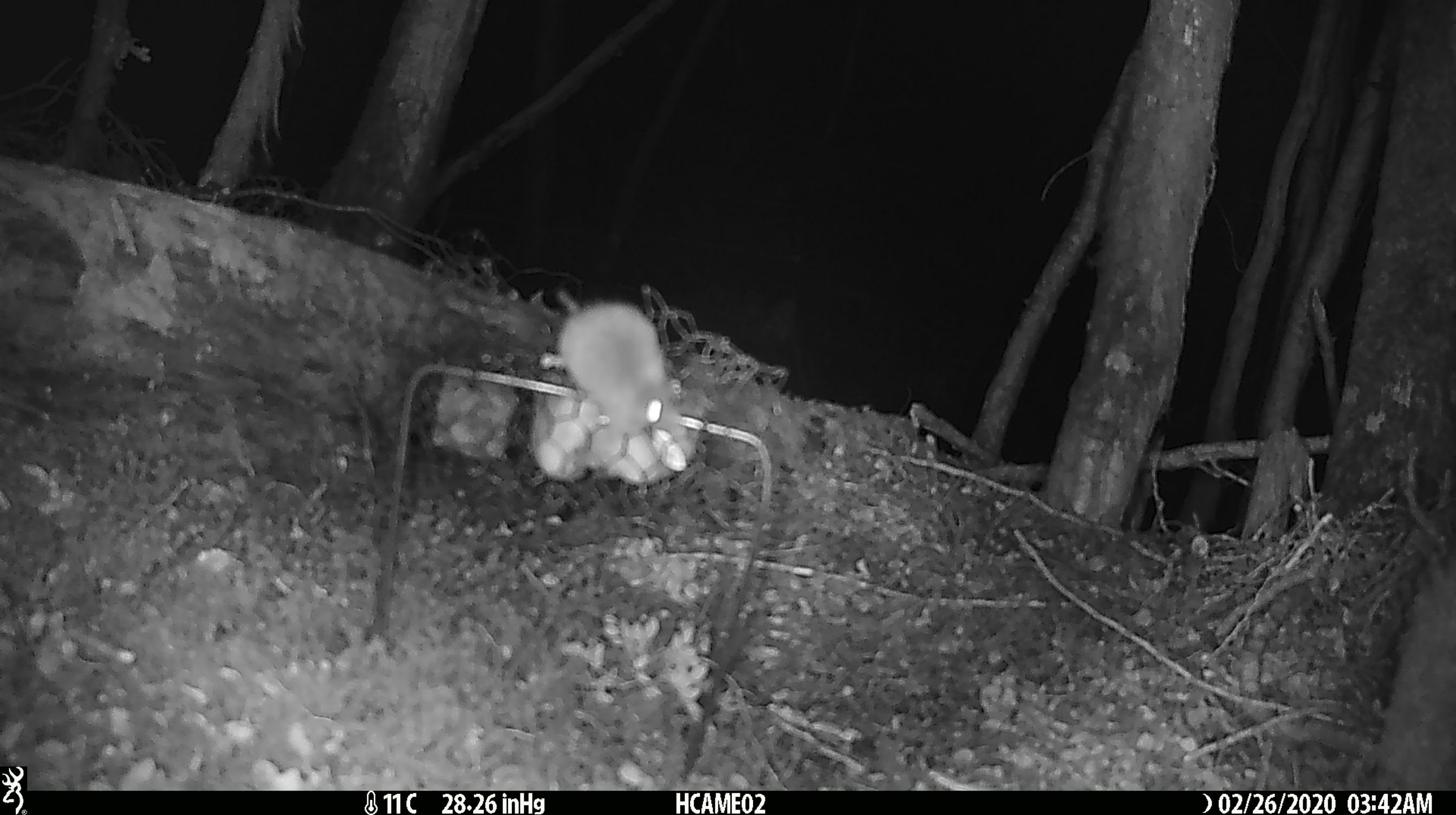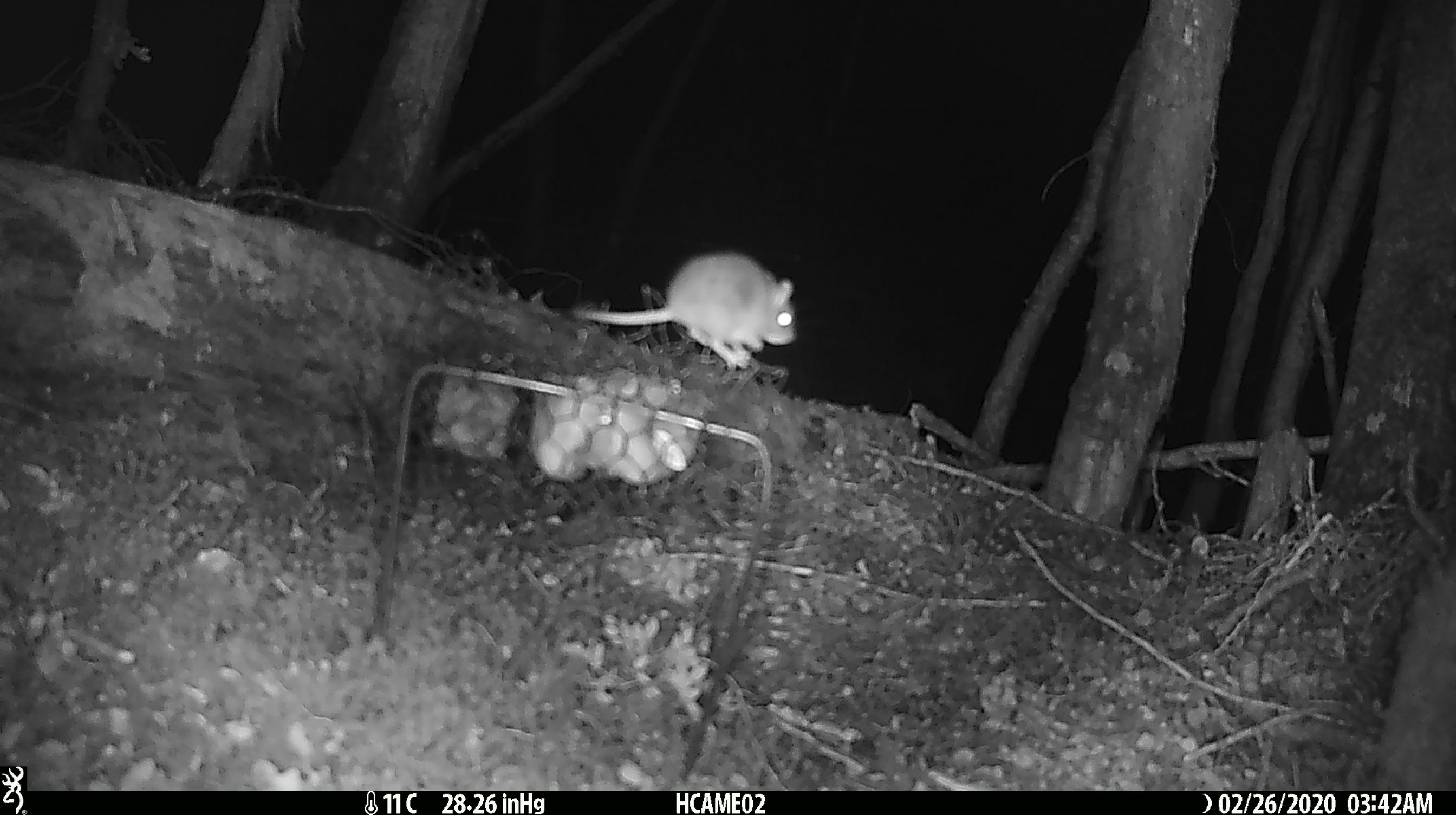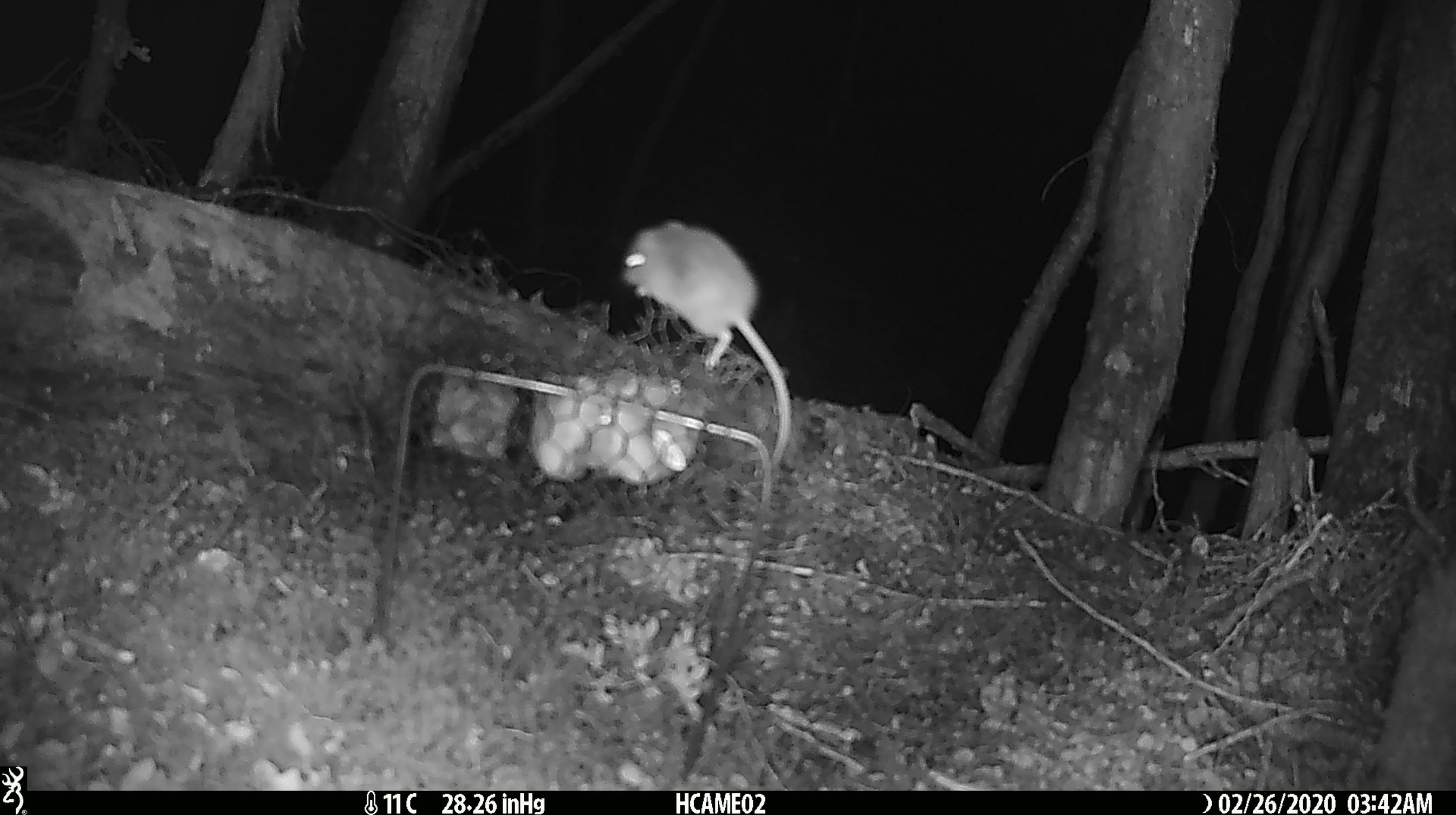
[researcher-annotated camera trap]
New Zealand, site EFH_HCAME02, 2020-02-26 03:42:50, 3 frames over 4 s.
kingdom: Animalia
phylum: Chordata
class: Mammalia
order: Rodentia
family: Muridae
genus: Mus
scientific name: Mus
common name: mouse